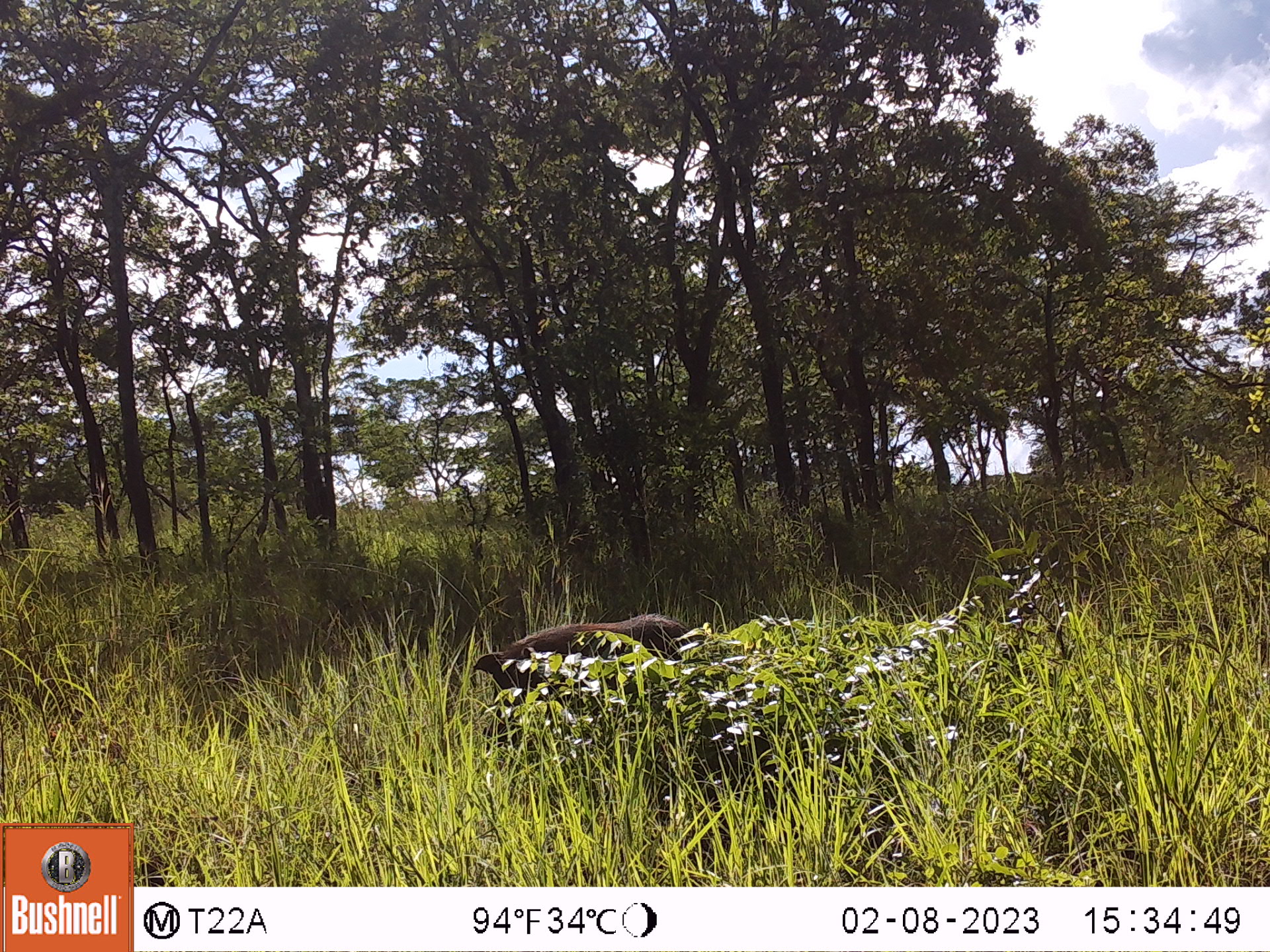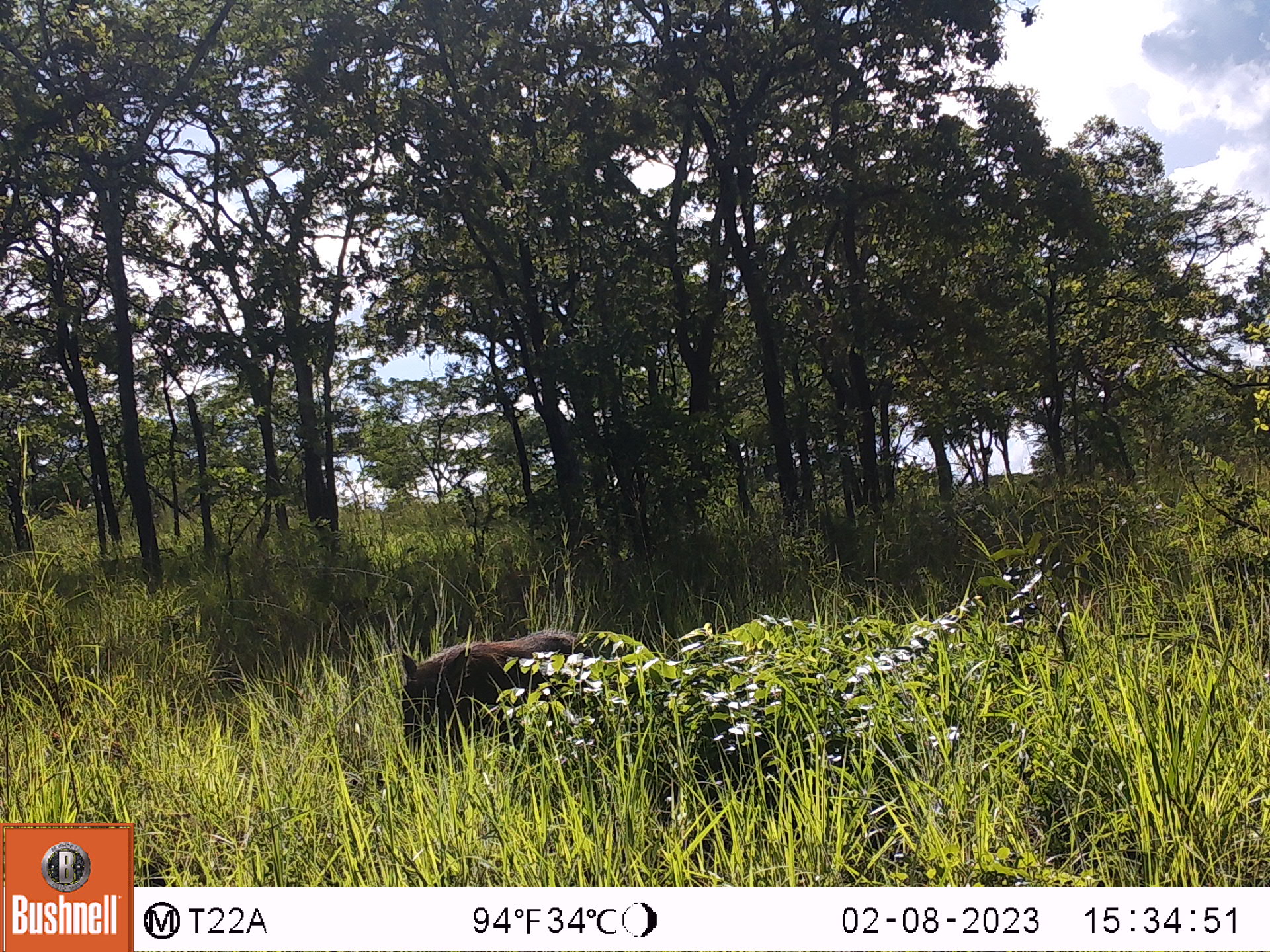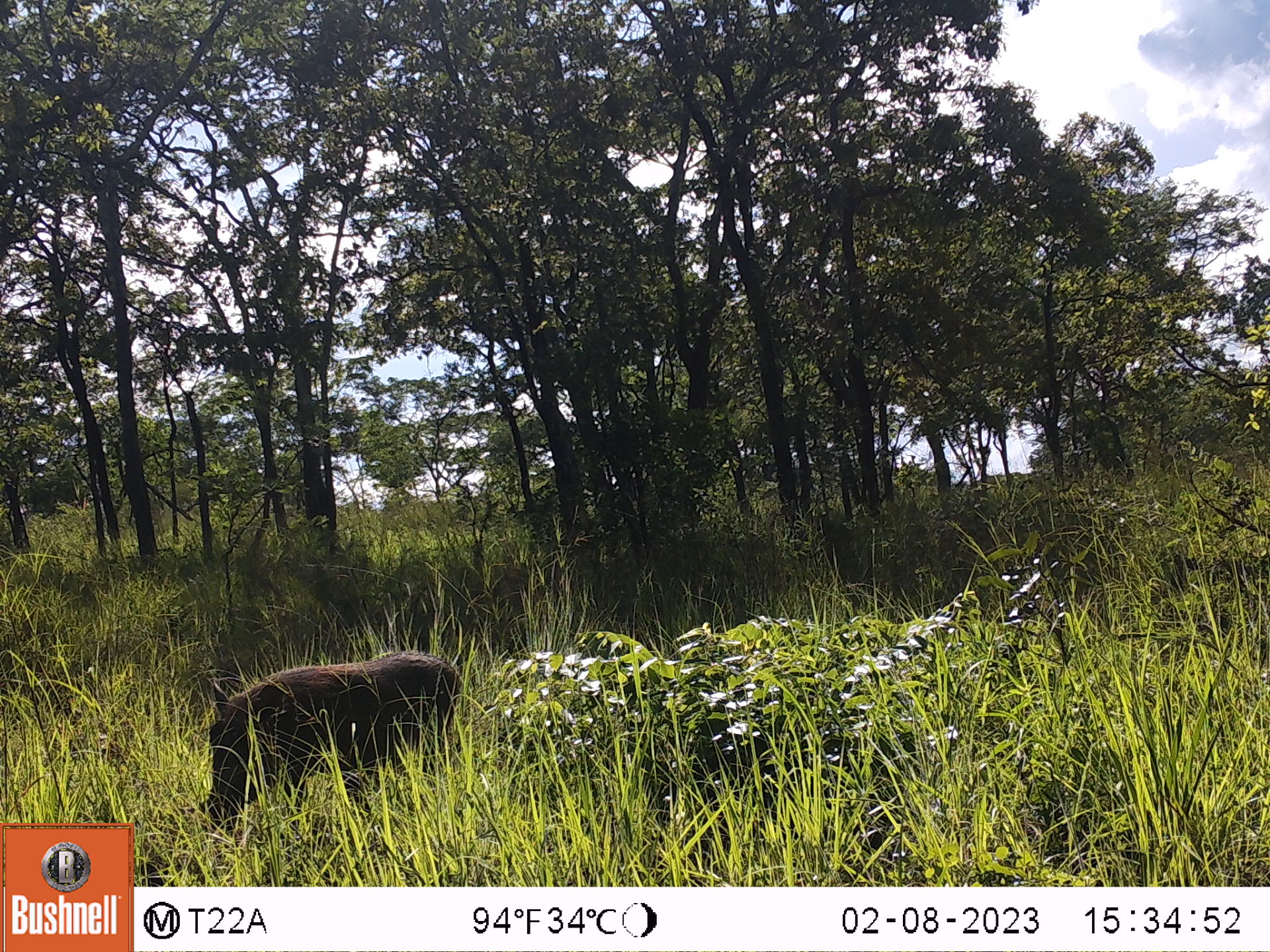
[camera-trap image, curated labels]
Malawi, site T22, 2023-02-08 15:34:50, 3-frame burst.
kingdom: Animalia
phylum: Chordata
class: Mammalia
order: Artiodactyla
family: Suidae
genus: Potamochoerus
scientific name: Potamochoerus larvatus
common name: bushpig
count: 1